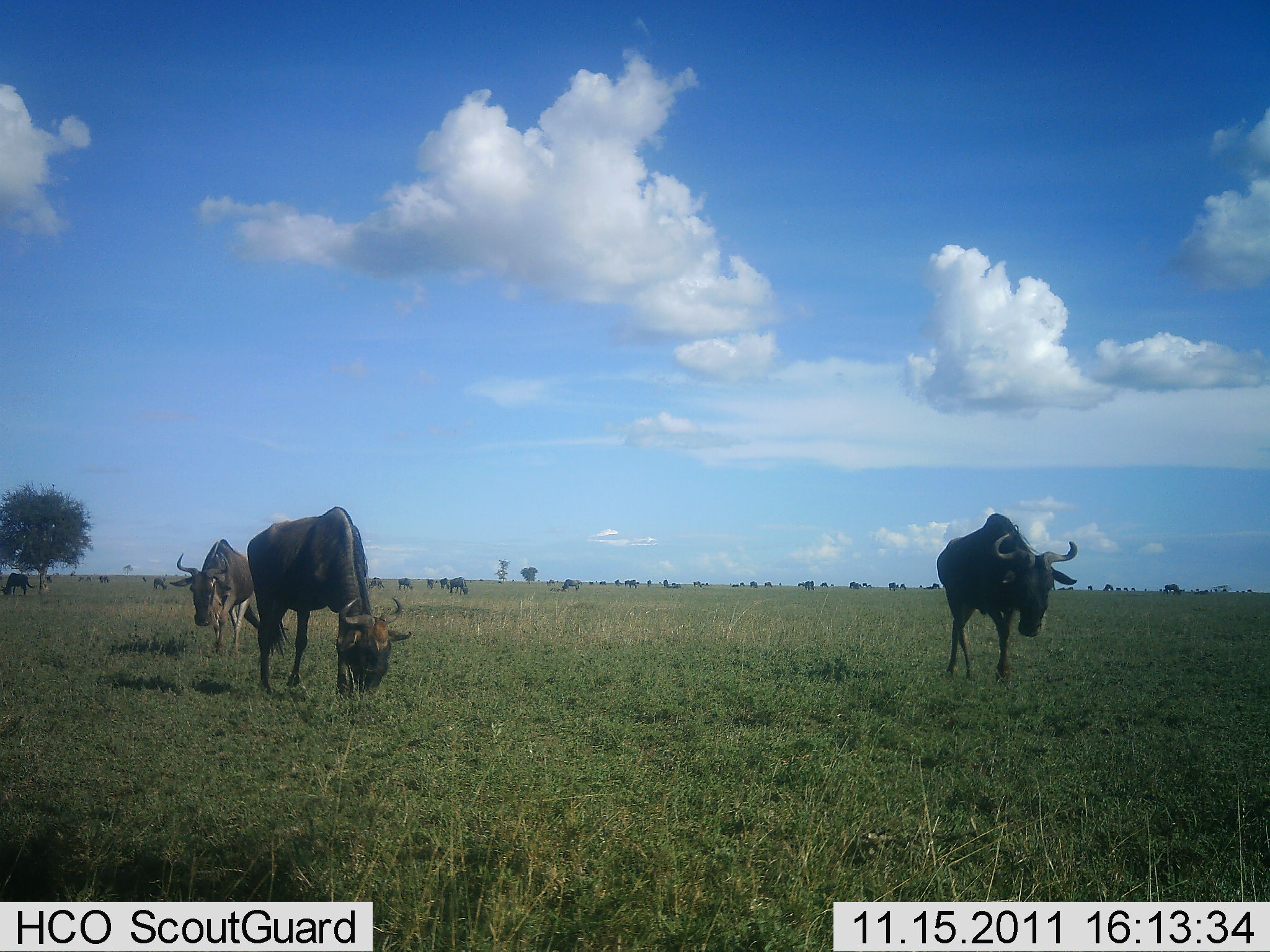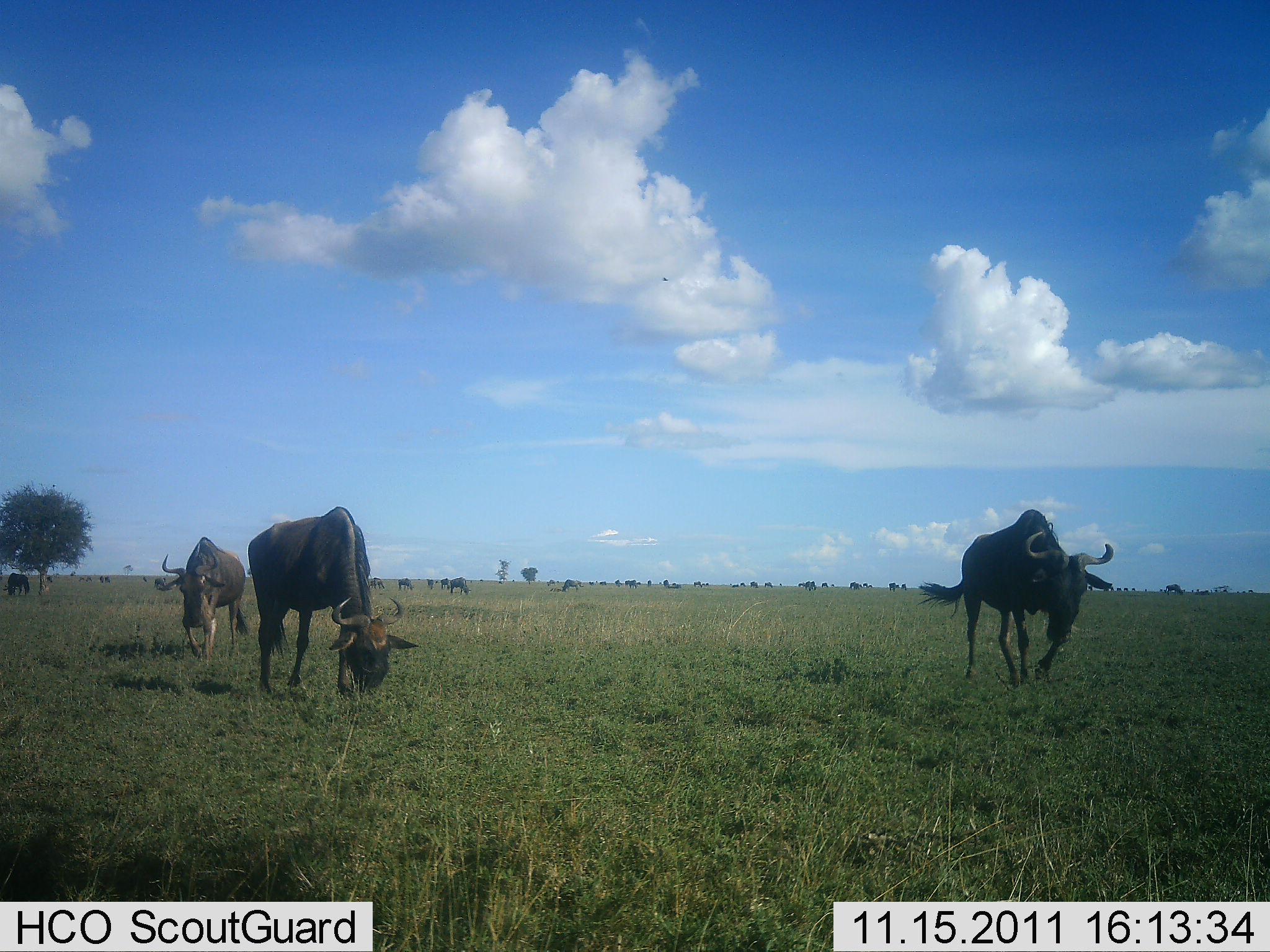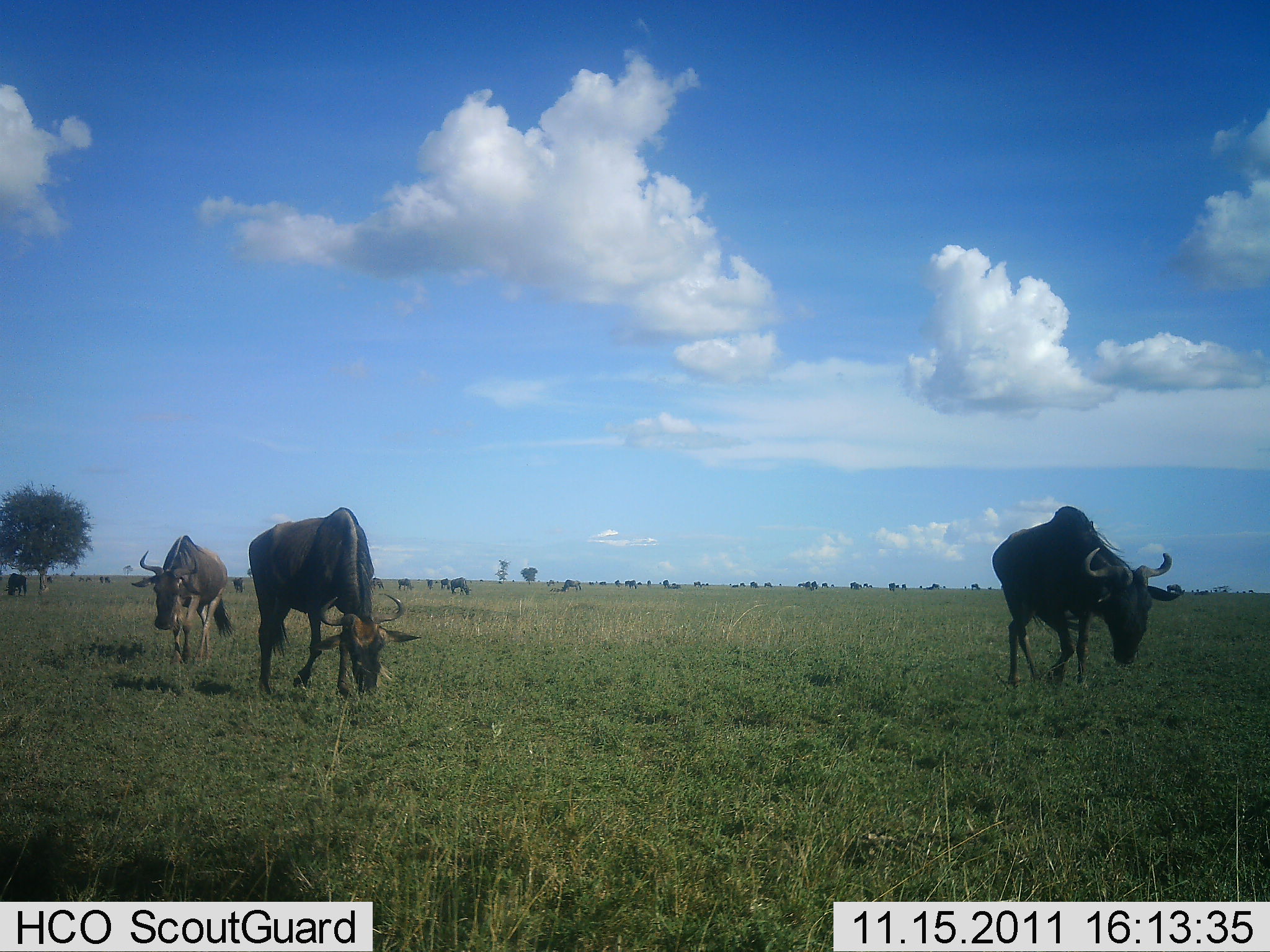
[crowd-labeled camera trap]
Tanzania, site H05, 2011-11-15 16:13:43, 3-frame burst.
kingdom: Animalia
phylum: Chordata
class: Mammalia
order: Artiodactyla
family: Bovidae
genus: Connochaetes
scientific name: Connochaetes taurinus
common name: blue wildebeest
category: wildebeest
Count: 11-50.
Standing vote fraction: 31%.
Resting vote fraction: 0%.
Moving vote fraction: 81%.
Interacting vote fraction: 0%.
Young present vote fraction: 0%.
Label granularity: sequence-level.